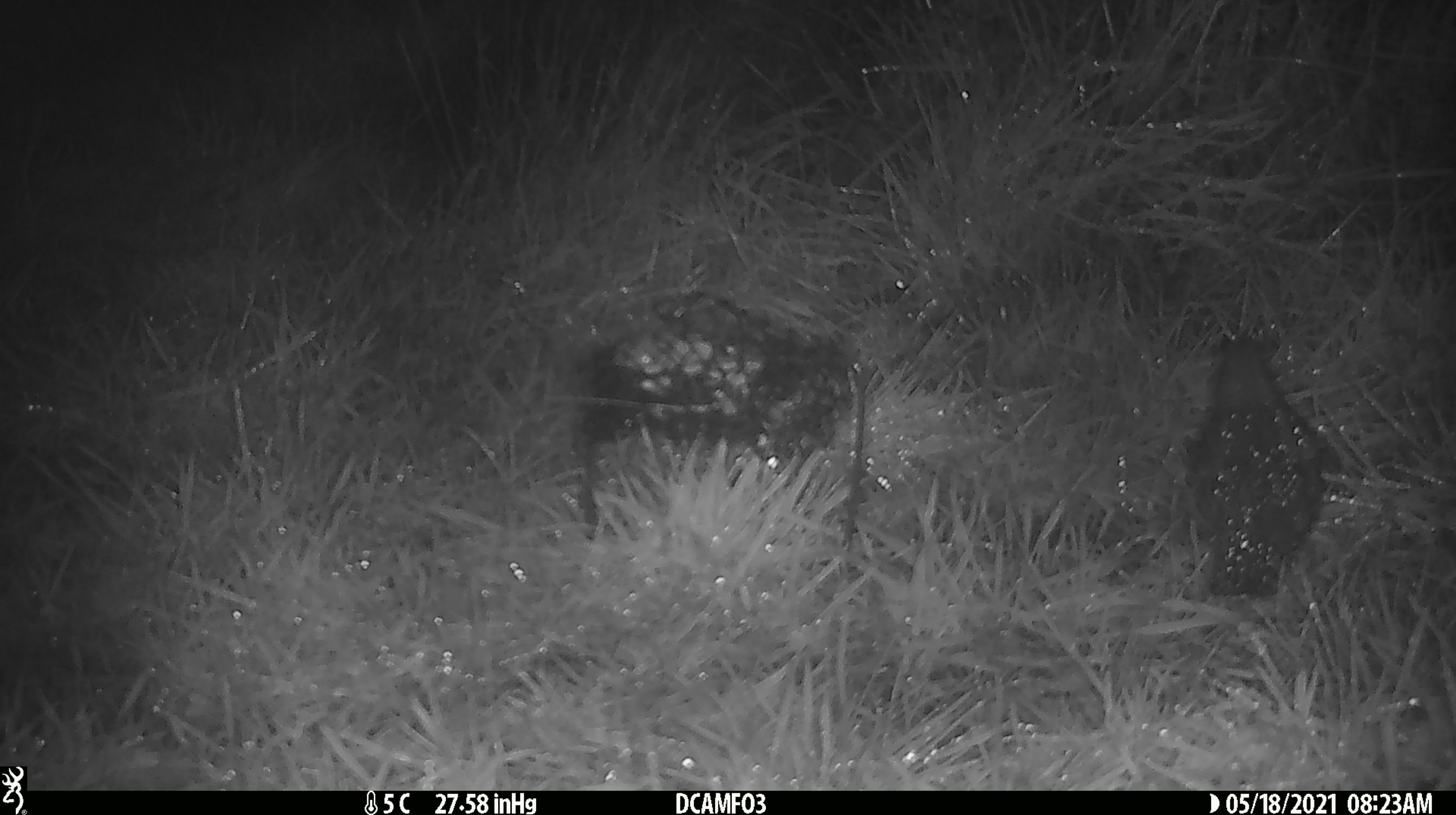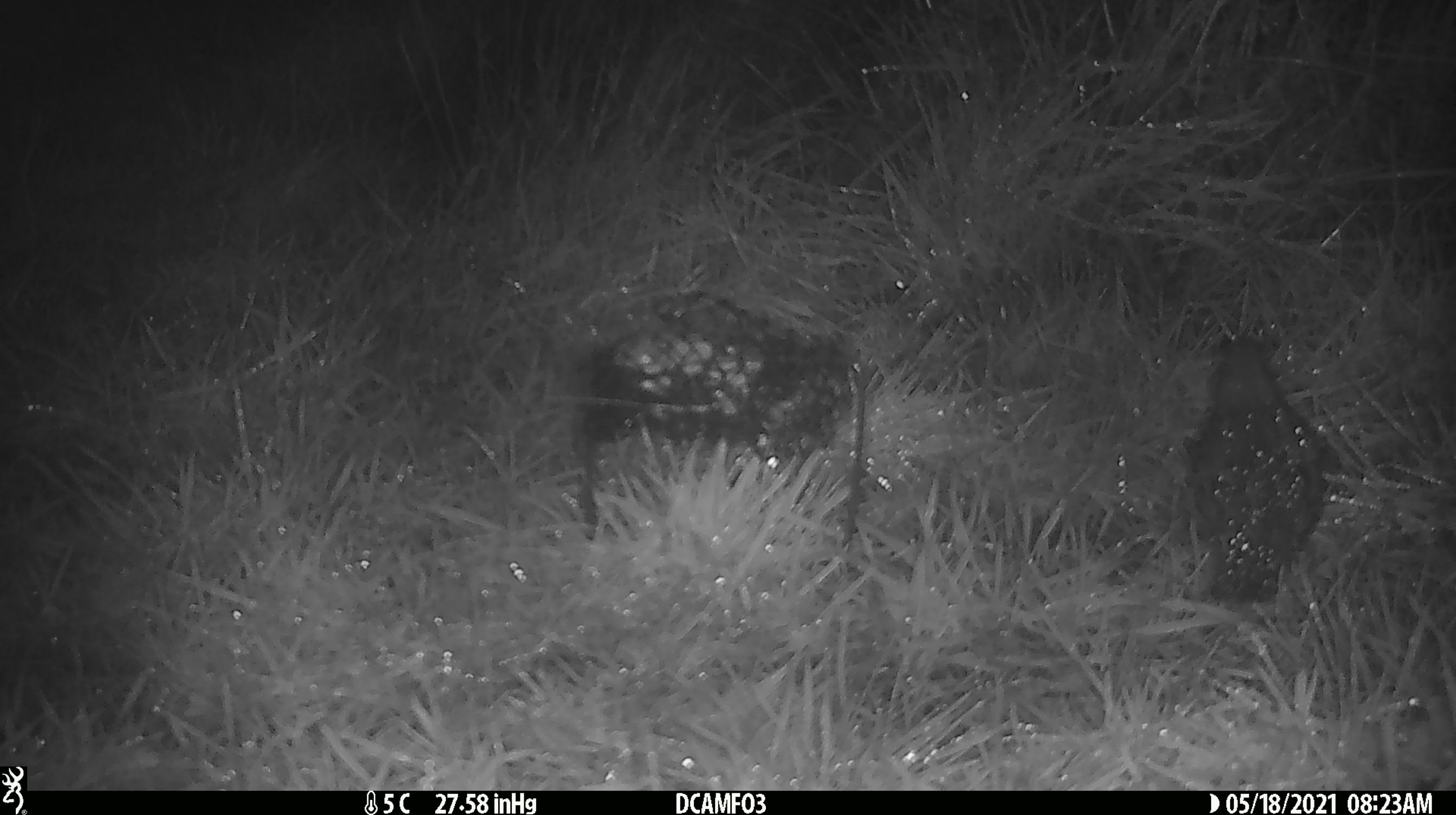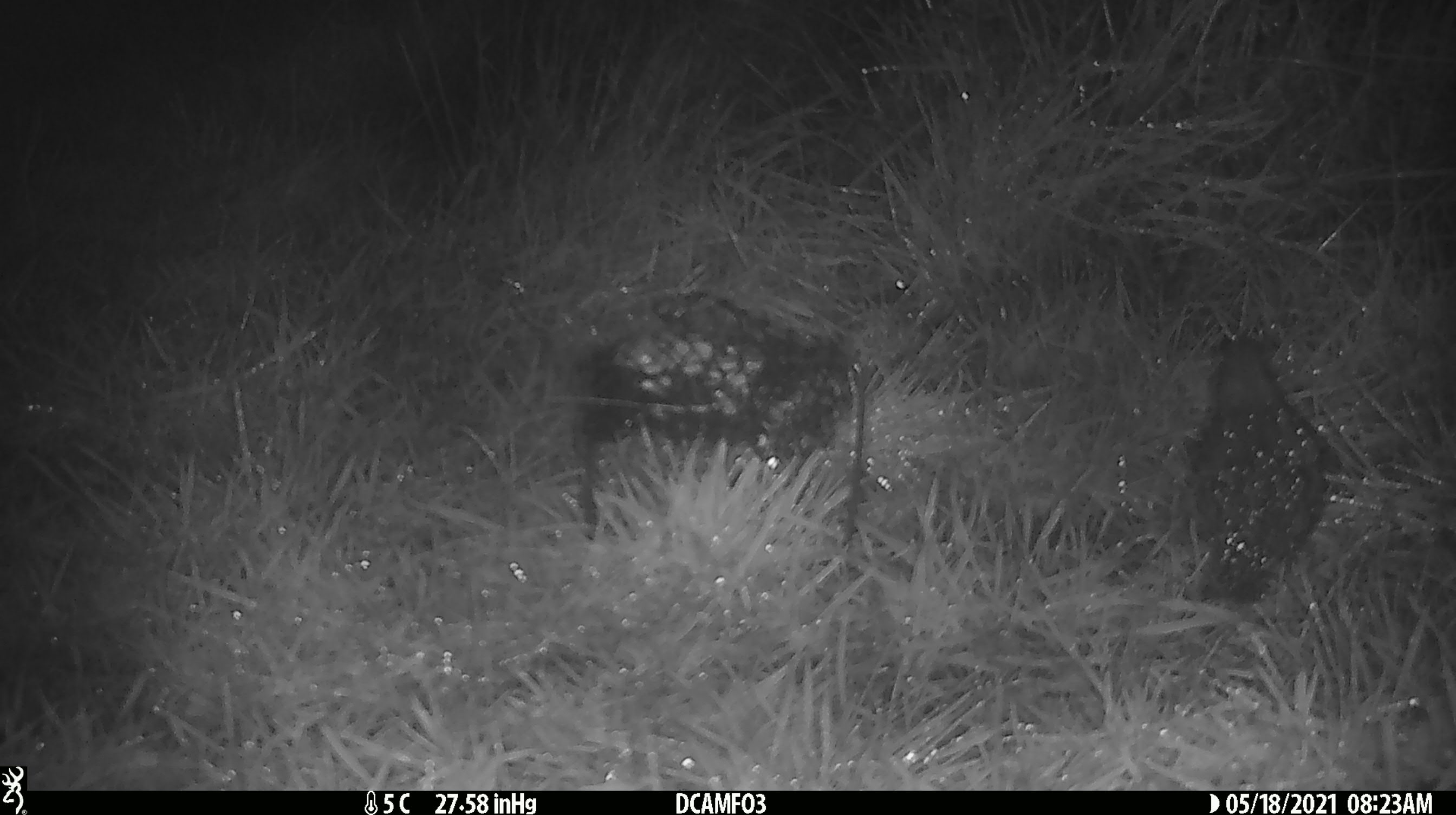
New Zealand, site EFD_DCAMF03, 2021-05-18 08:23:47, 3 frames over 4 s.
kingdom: Animalia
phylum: Chordata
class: Aves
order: Passeriformes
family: Turdidae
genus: Turdus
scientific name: Turdus philomelos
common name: song thrush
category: thrush